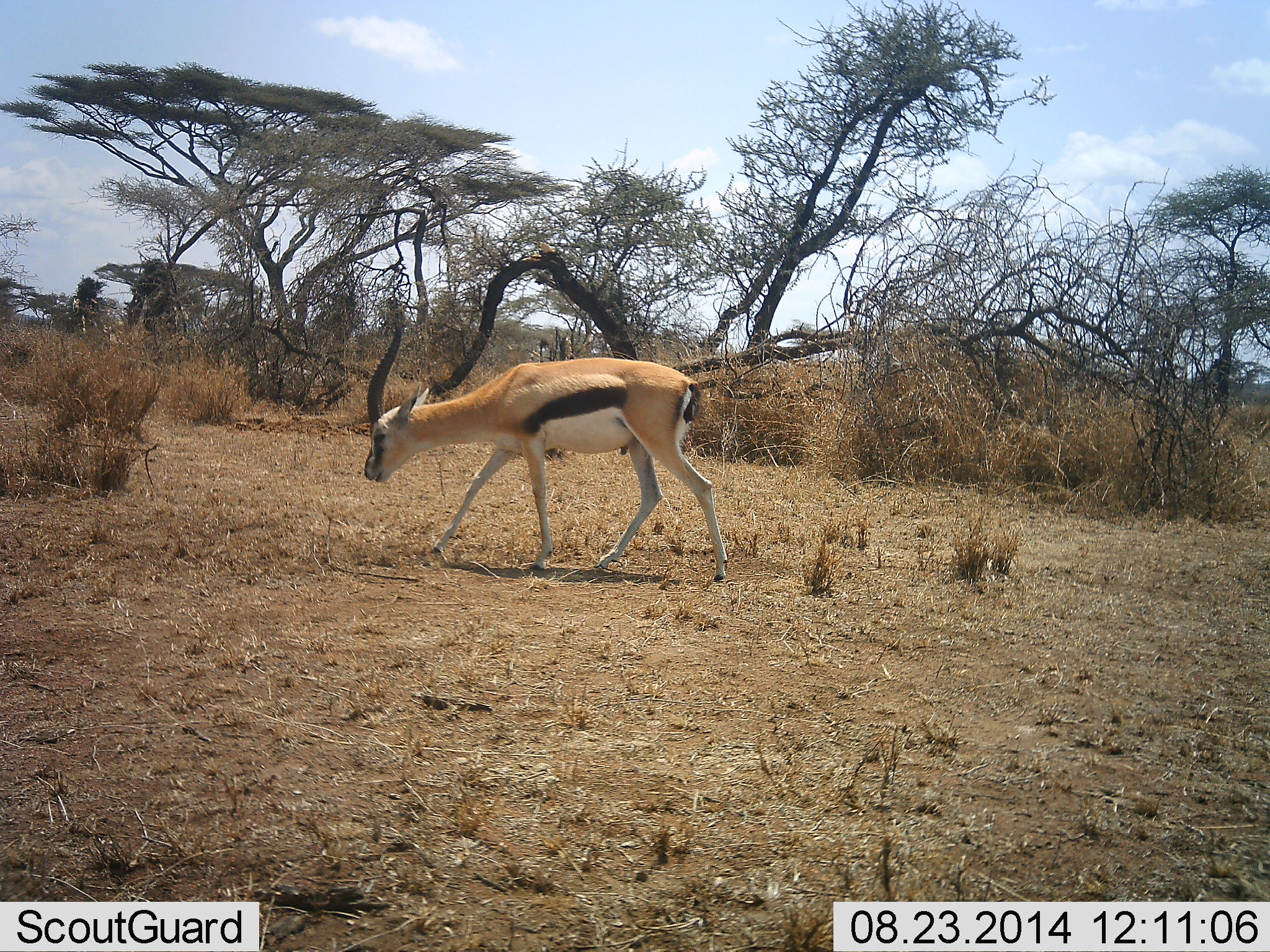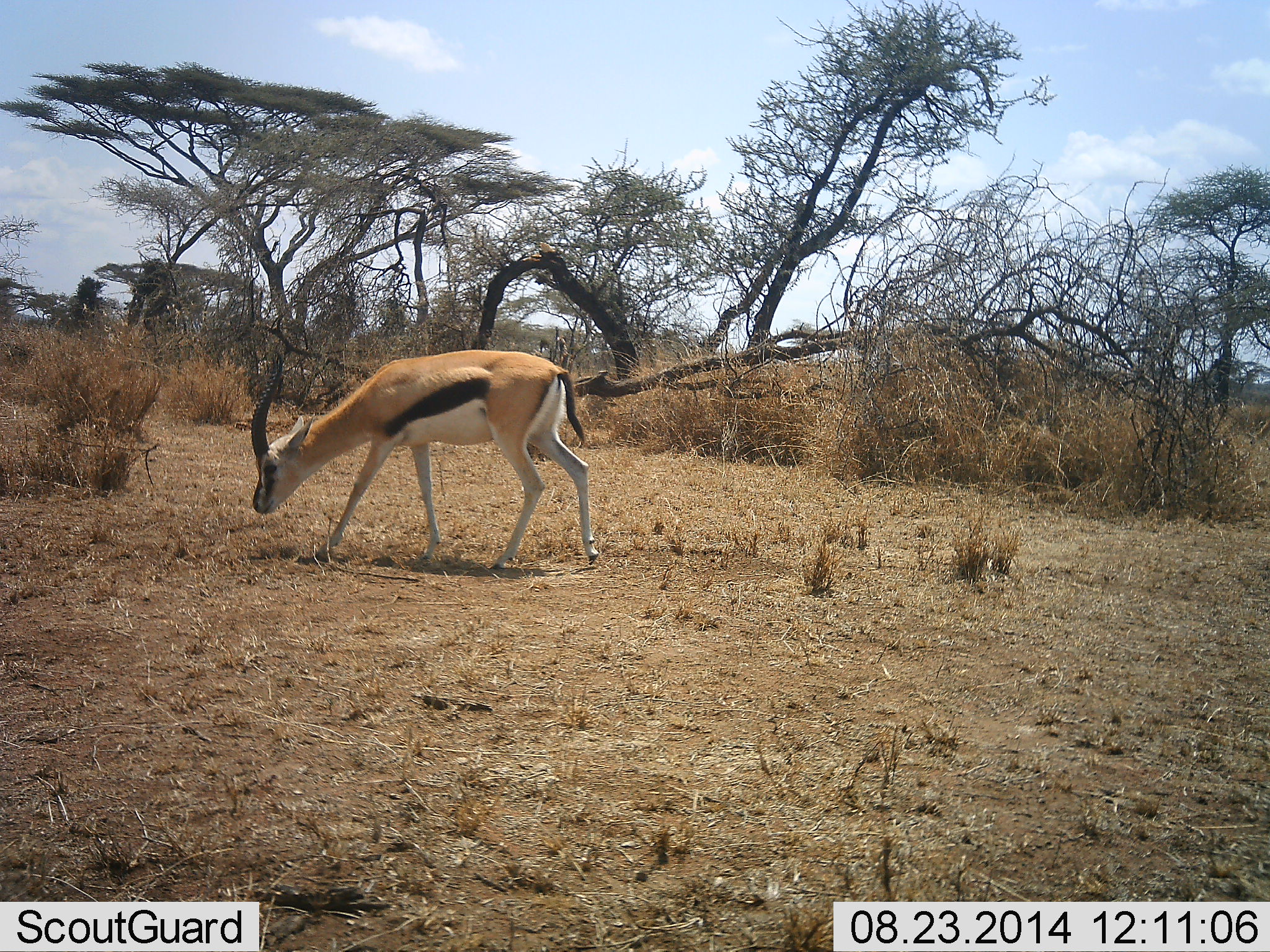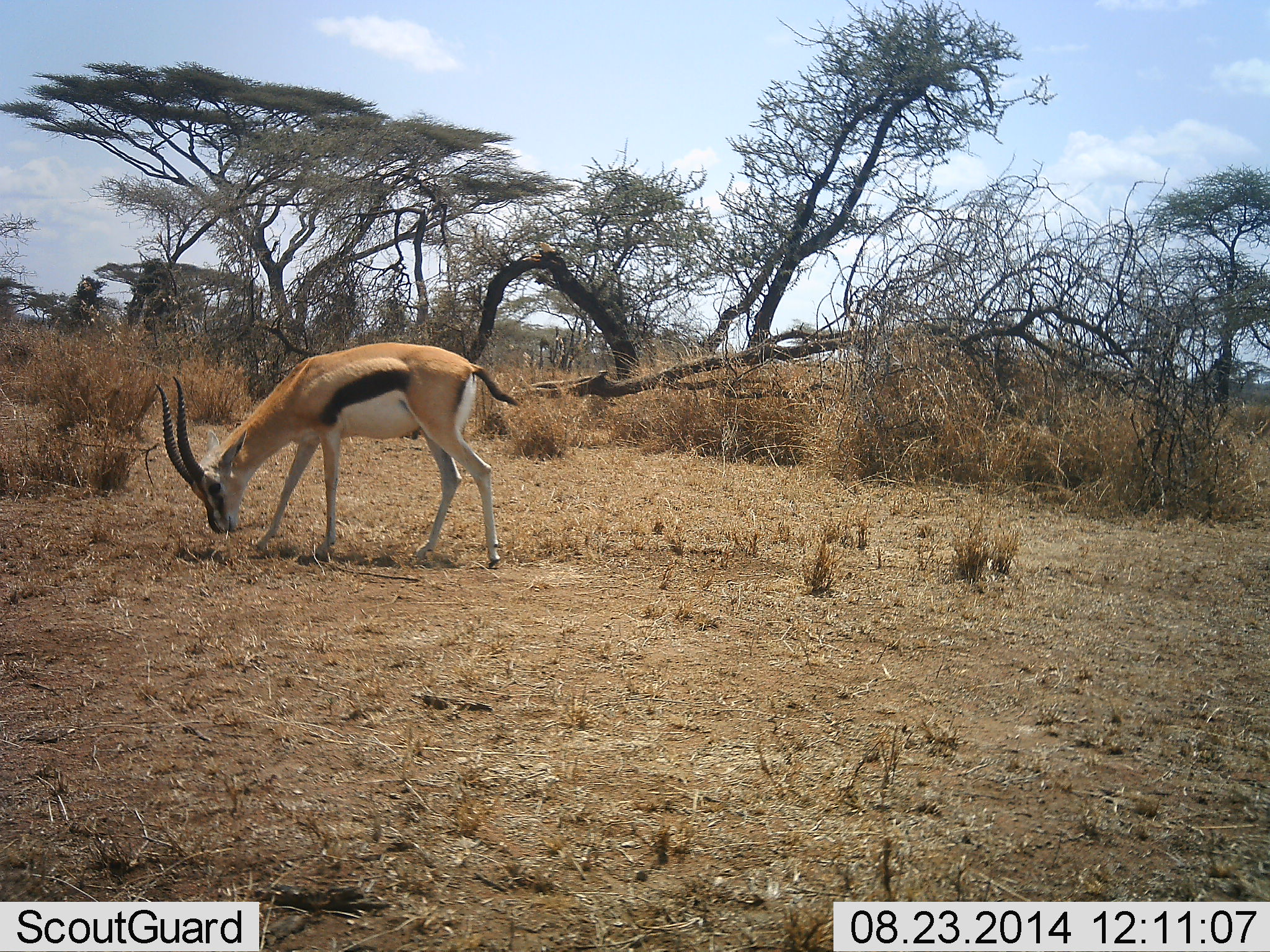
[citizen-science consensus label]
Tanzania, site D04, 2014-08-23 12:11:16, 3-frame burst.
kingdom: Animalia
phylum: Chordata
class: Mammalia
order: Artiodactyla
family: Bovidae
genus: Eudorcas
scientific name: Eudorcas thomsonii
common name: thomson's gazelle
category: gazellethomsons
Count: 1.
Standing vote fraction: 11%.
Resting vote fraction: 0%.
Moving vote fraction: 67%.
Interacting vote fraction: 0%.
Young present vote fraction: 0%.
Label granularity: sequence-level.